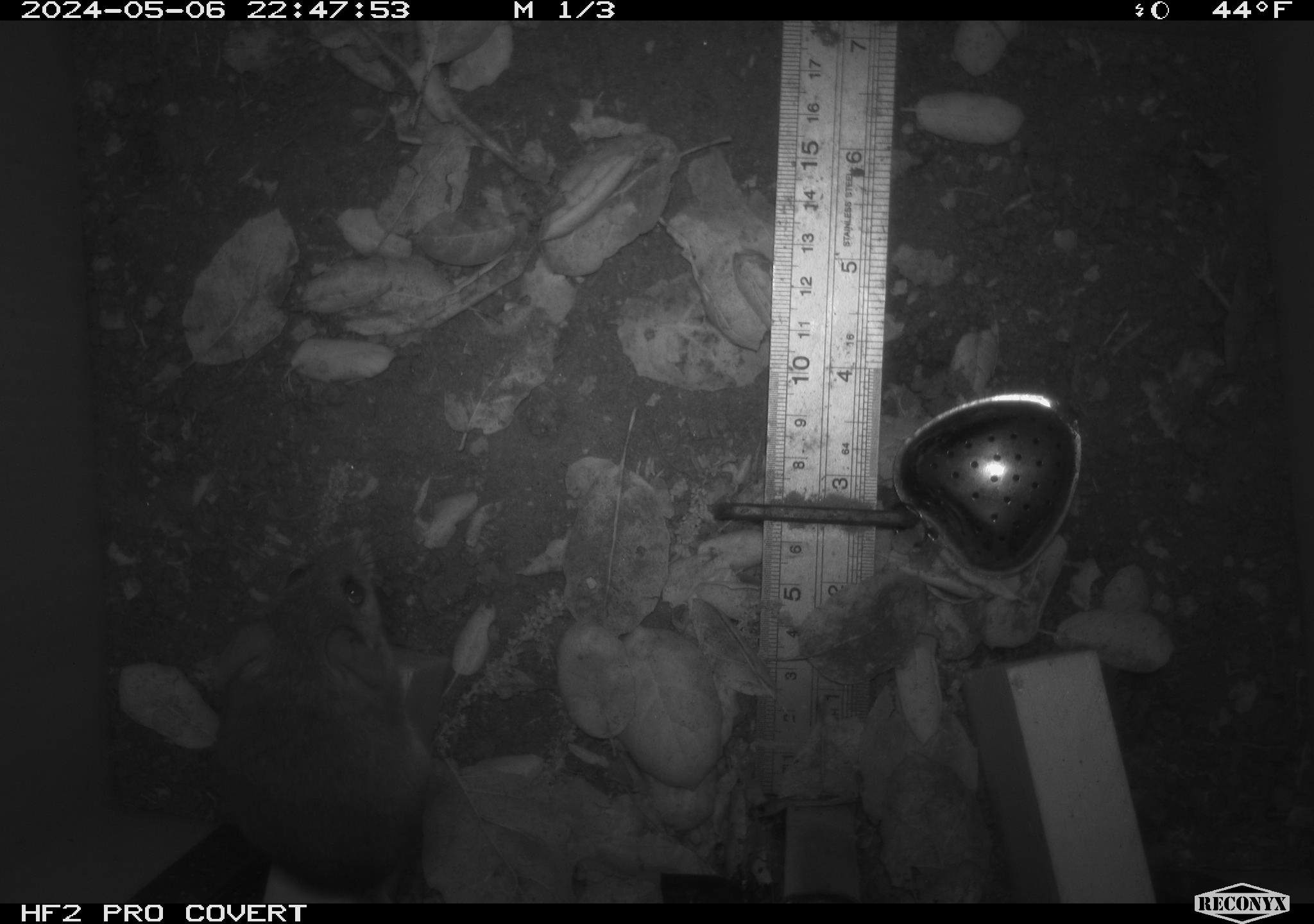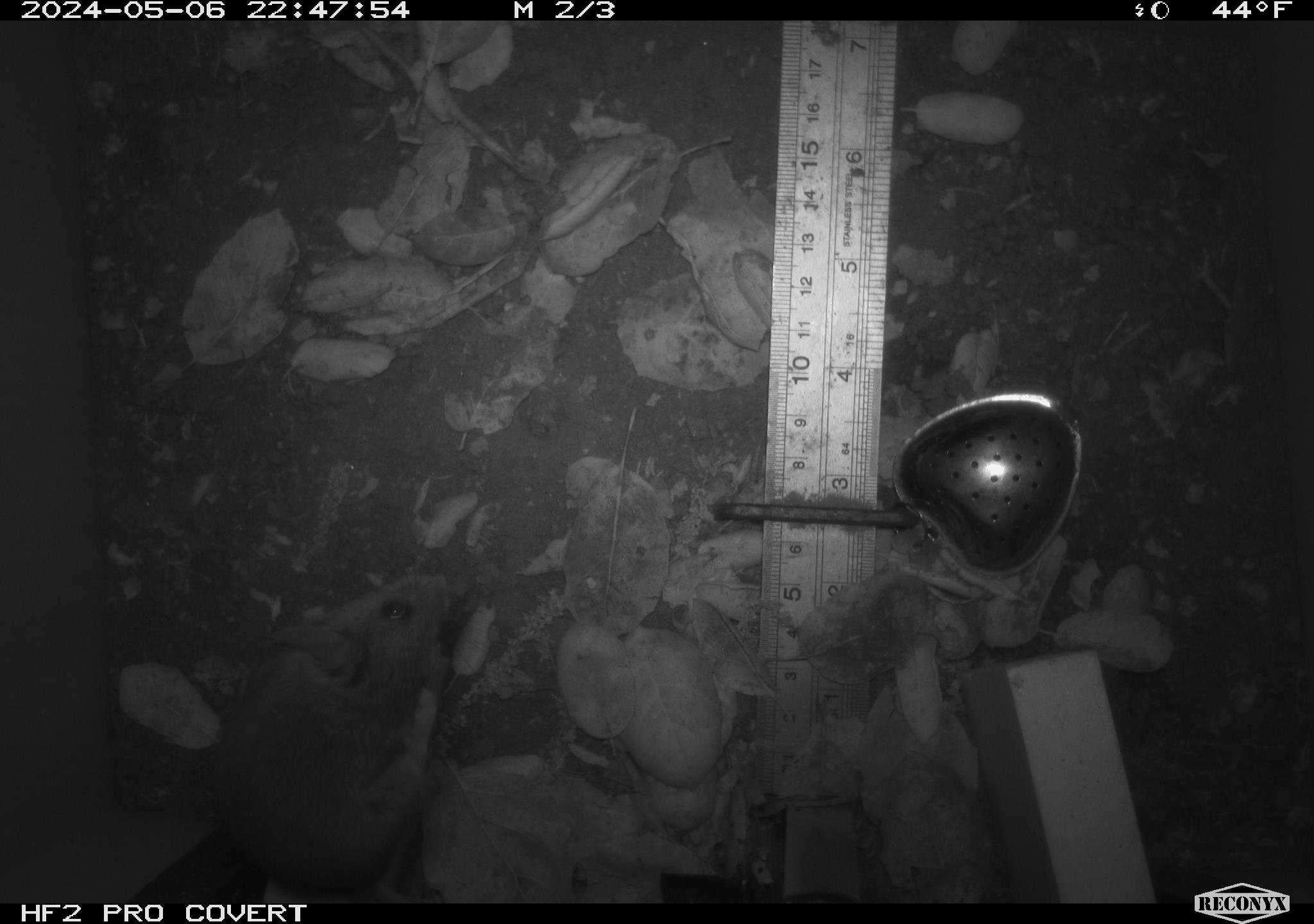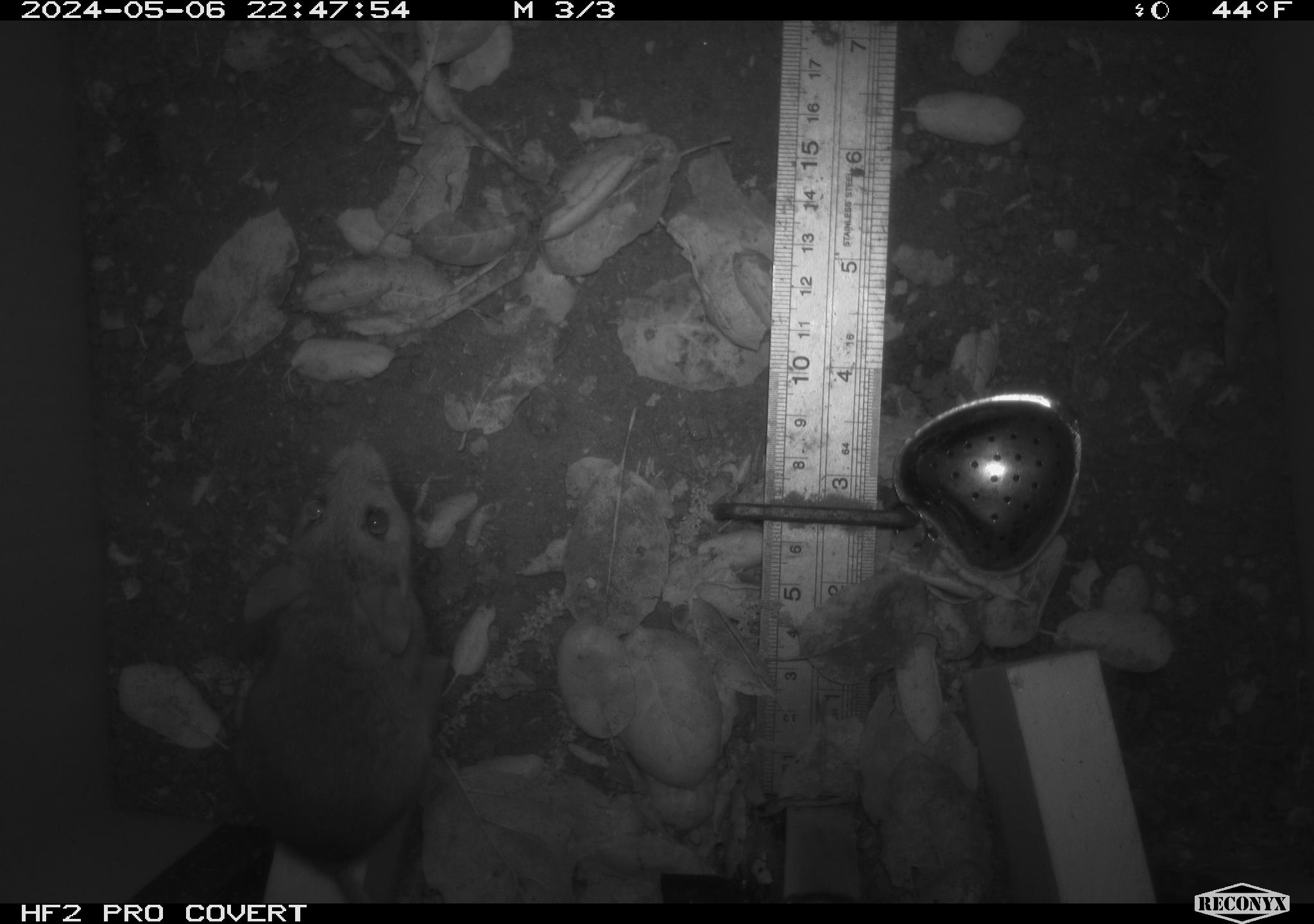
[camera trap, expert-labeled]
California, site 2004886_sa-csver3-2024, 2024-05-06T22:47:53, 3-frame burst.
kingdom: Animalia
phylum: Chordata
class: Mammalia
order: Rodentia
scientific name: Rodentia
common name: rodent